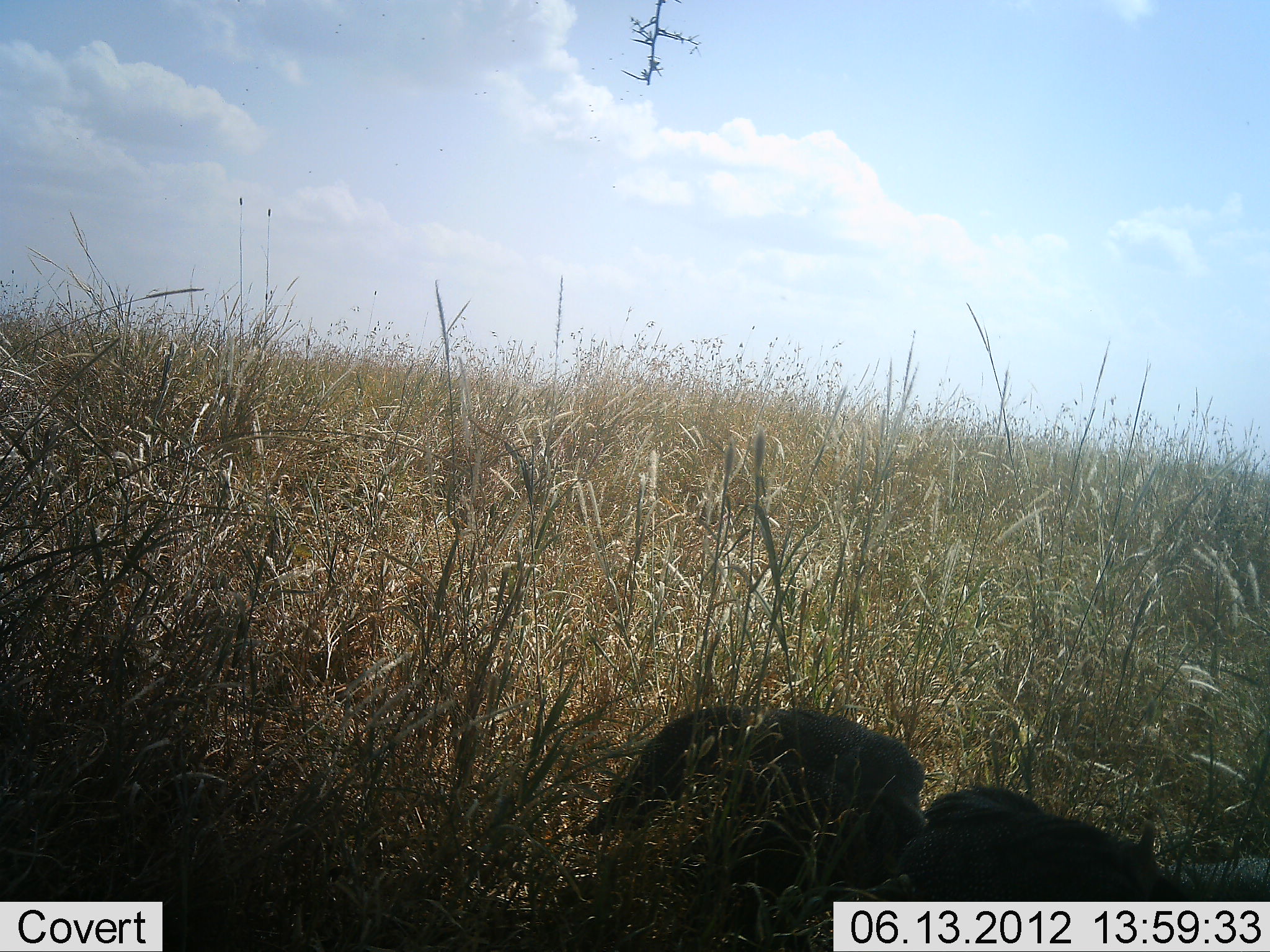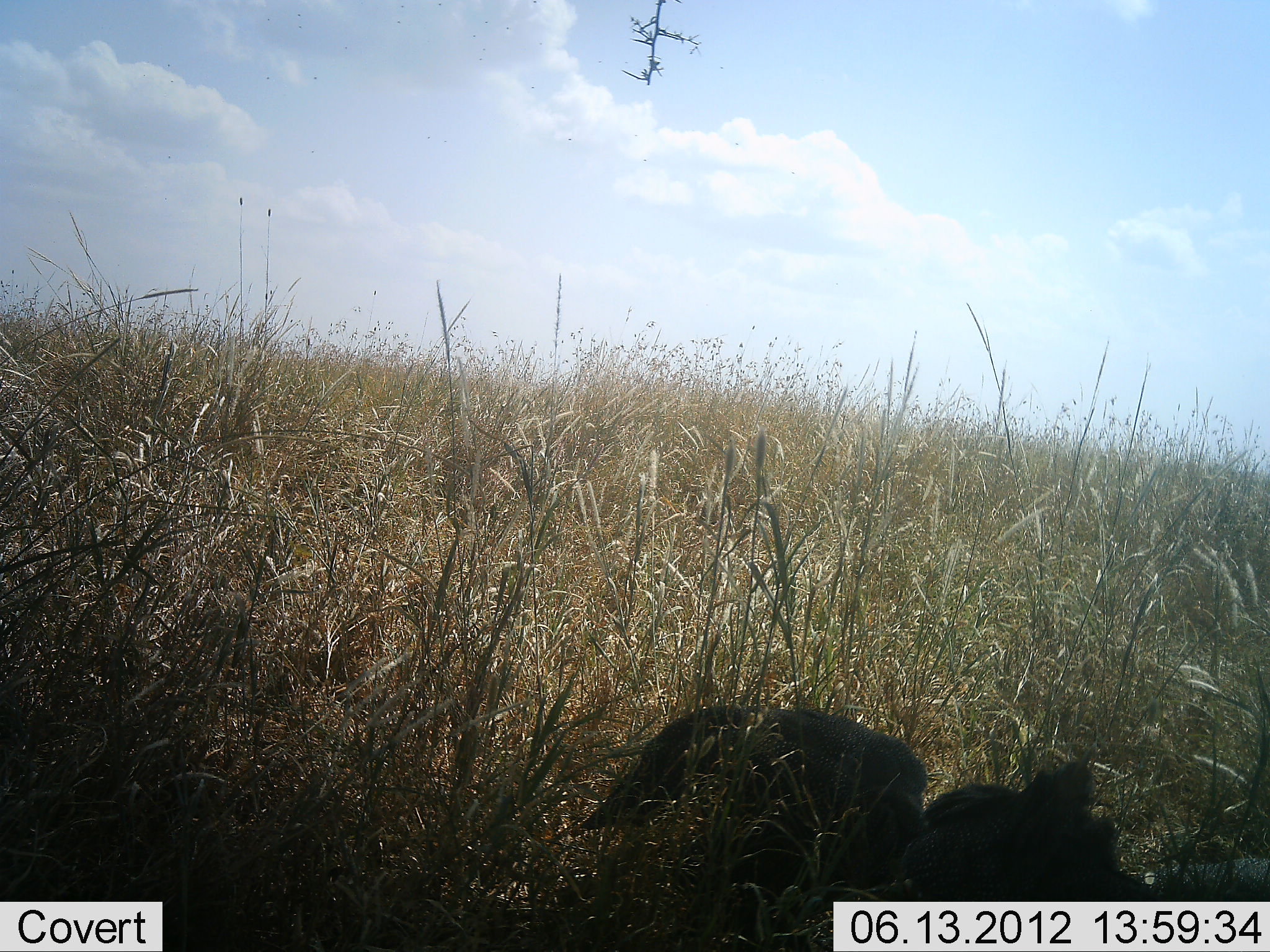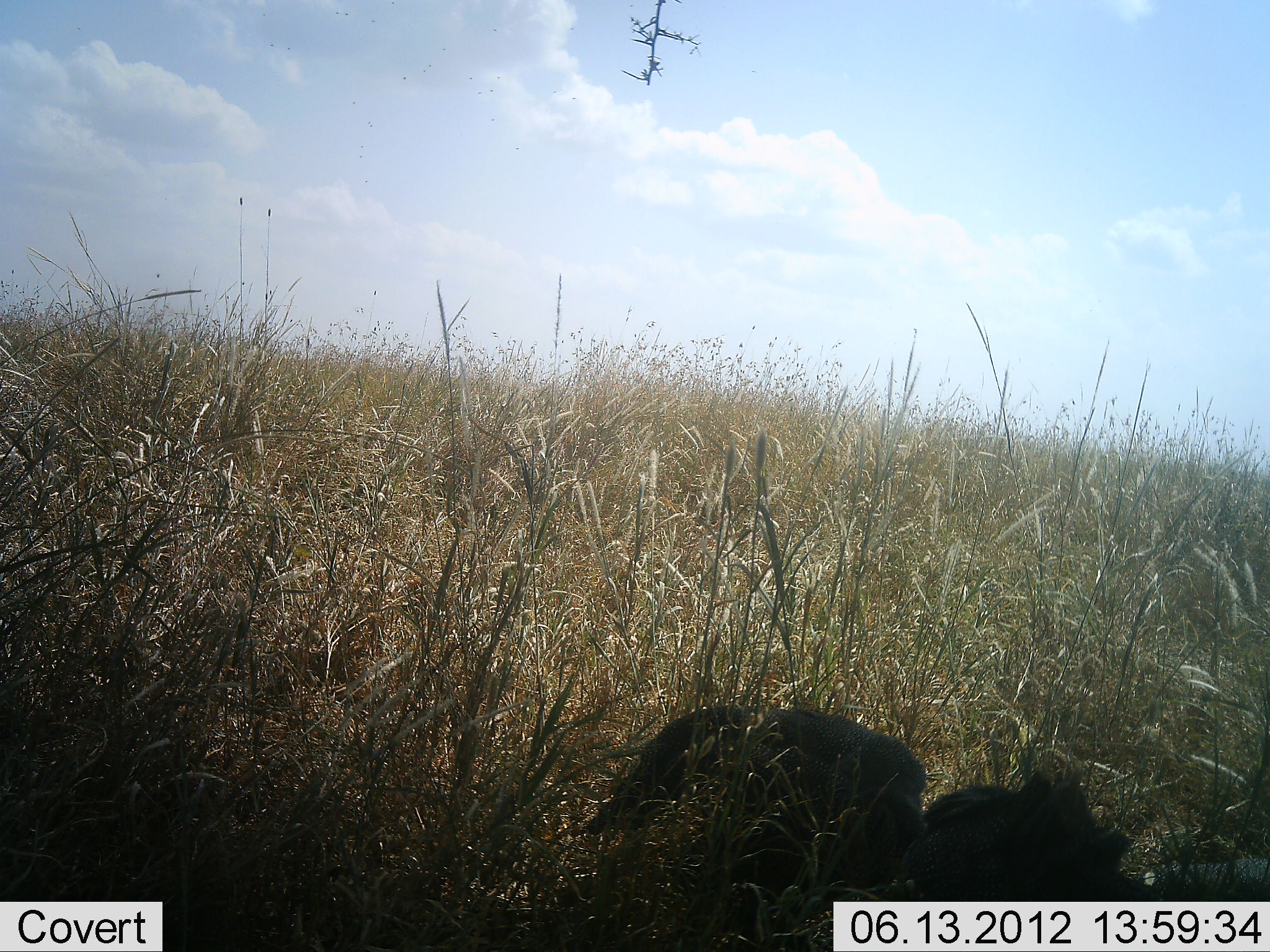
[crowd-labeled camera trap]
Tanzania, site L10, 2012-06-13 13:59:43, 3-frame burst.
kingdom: Animalia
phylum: Chordata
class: Aves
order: Galliformes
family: Numididae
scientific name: Numididae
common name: guinea fowl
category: guineafowl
Guineafowl (guinea fowl) (Numididae), count 2. Behavior (volunteer vote fractions): standing 30%, resting 0%, moving 0%, interacting 0%. Young present (vote fraction): 0%. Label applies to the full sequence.